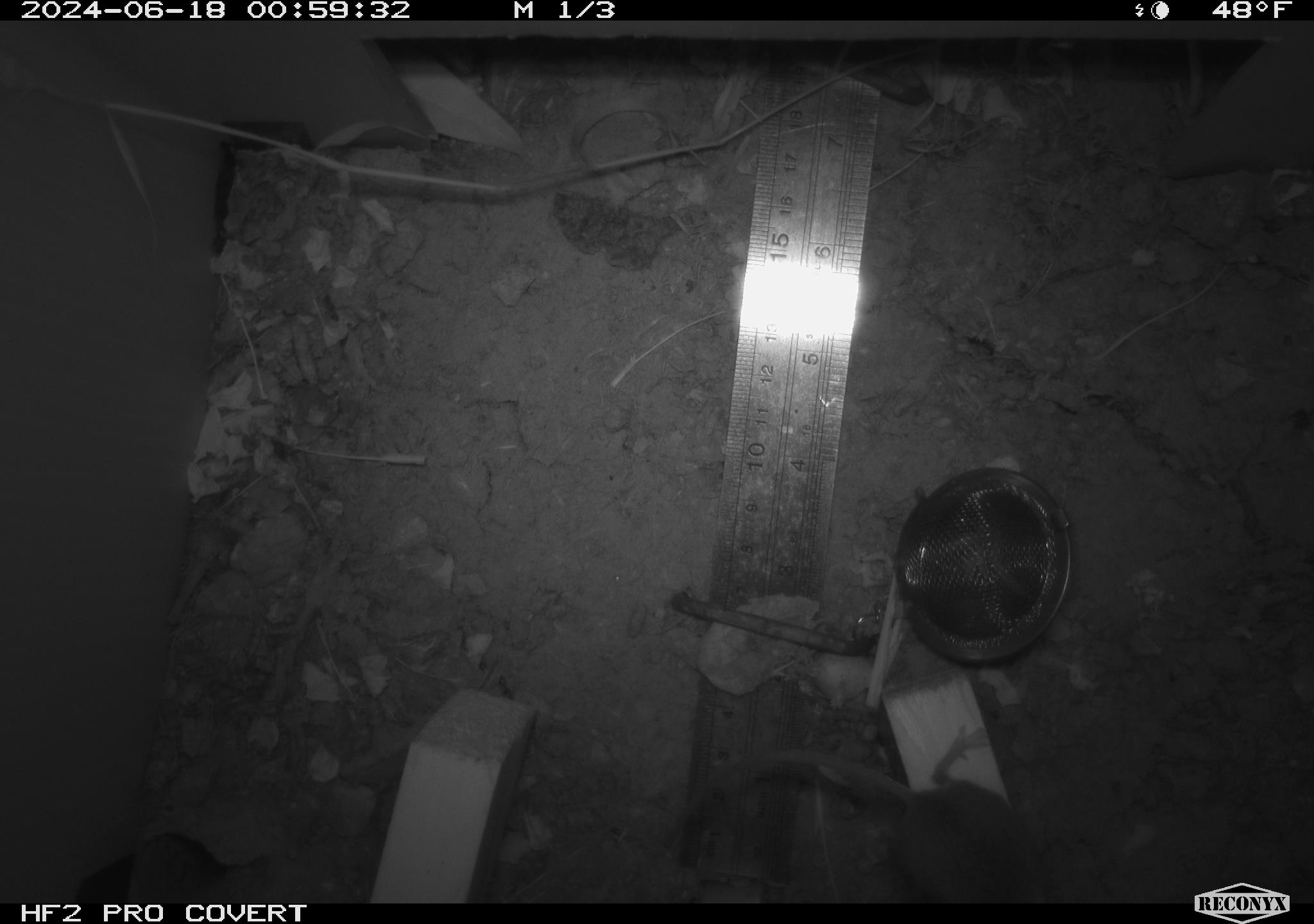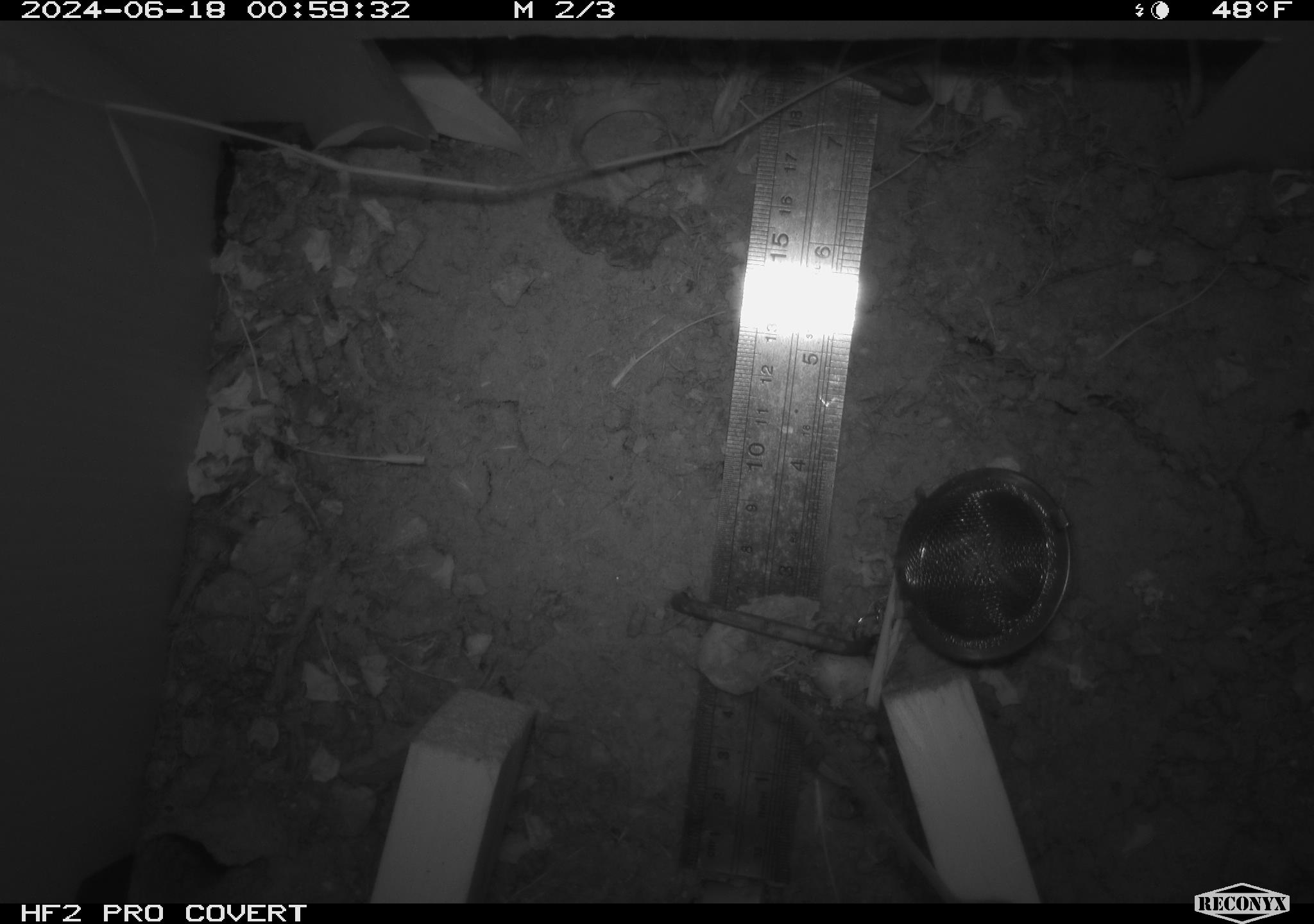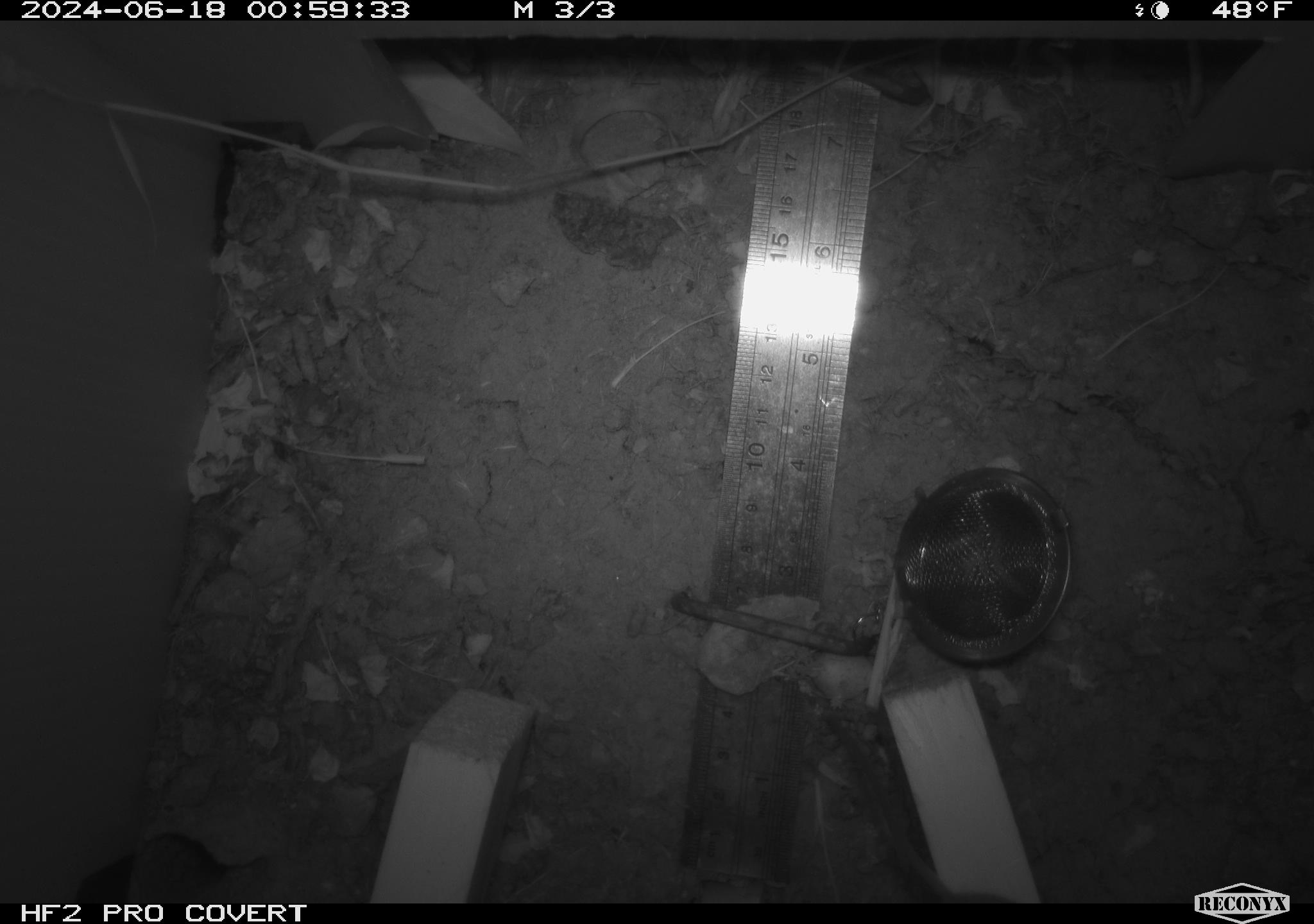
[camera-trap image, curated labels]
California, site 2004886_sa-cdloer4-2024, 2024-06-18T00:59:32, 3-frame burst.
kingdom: Animalia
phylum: Chordata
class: Mammalia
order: Rodentia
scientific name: Rodentia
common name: rodent